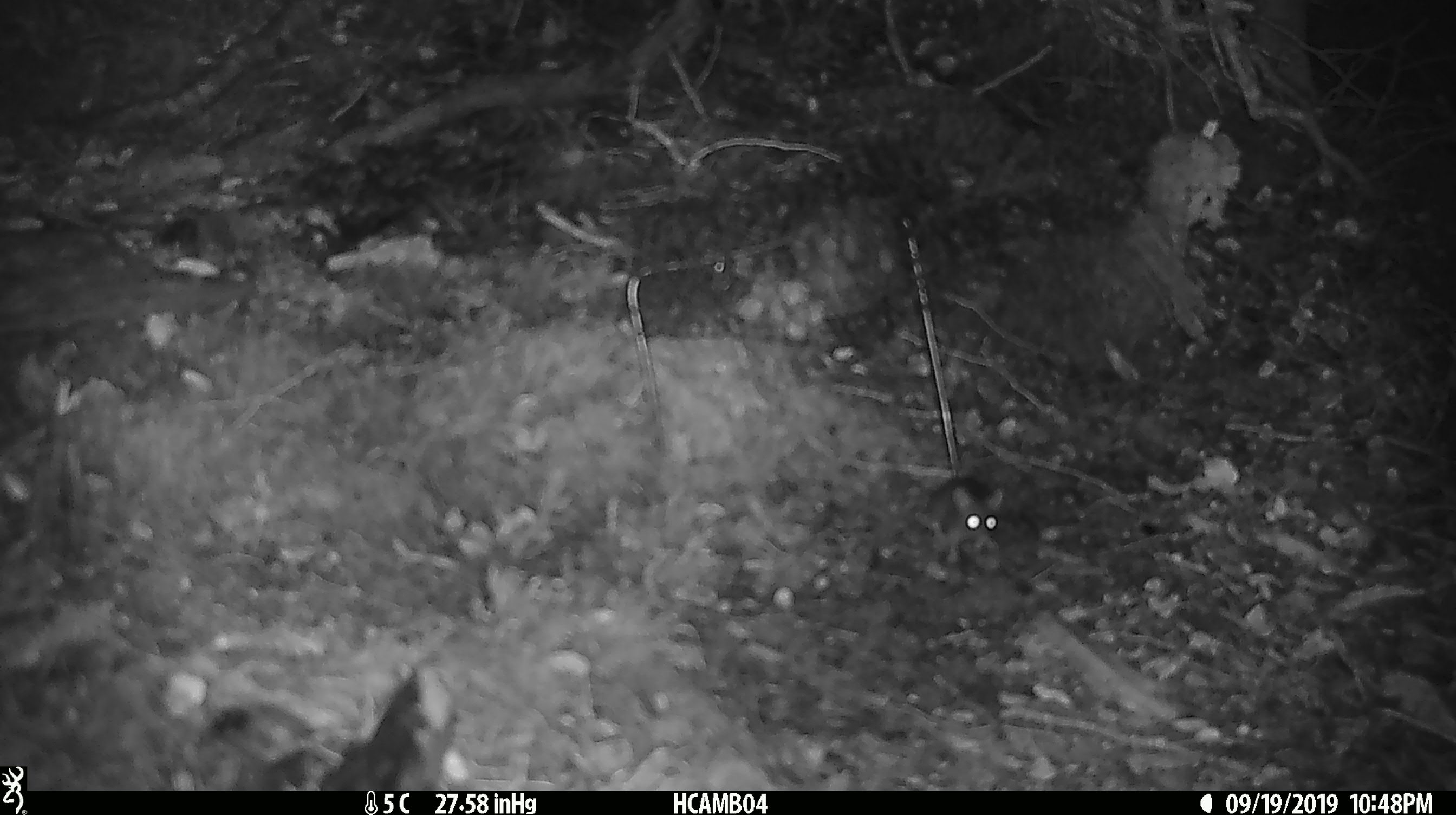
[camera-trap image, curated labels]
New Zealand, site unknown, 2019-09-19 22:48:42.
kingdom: Animalia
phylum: Chordata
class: Mammalia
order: Rodentia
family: Muridae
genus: Mus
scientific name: Mus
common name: mouse